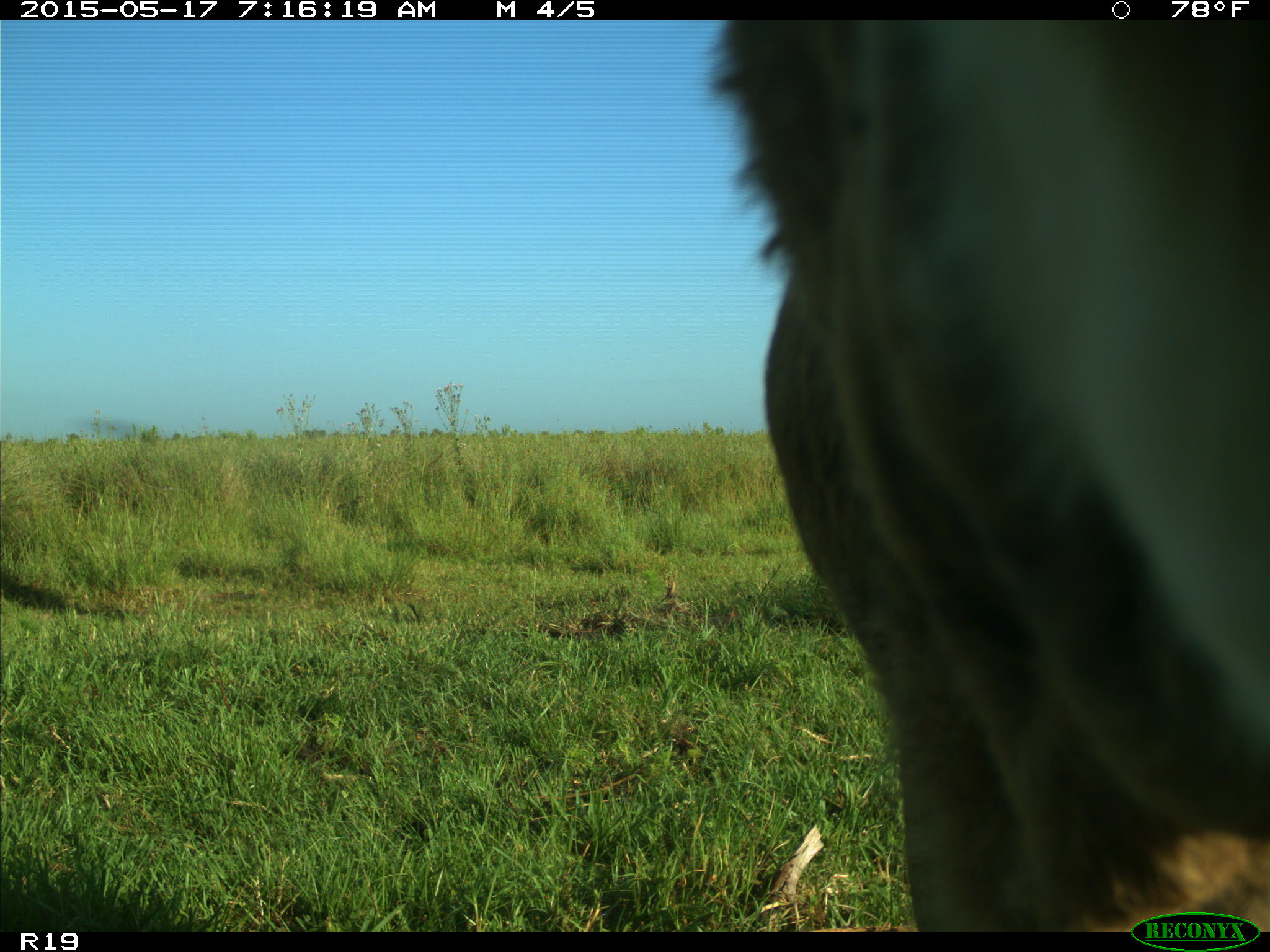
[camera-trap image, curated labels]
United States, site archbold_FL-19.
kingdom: Animalia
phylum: Chordata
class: Mammalia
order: Artiodactyla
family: Bovidae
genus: Bos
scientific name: Bos taurus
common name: domestic cow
Bos taurus (domestic cow).